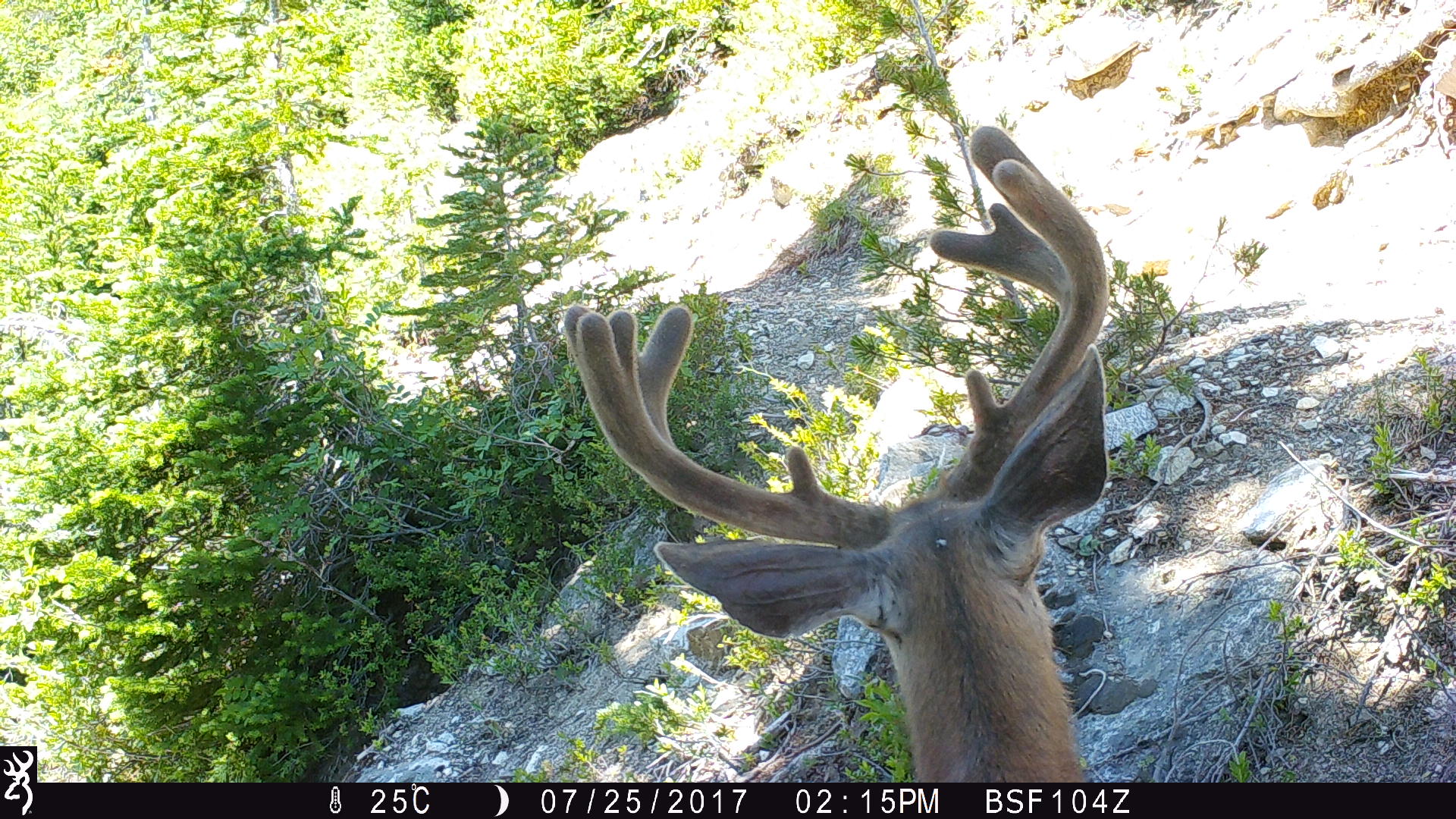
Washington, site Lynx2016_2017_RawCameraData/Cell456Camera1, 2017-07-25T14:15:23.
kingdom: Animalia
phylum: Chordata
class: Mammalia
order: Artiodactyla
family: Cervidae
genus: Odocoileus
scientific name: Odocoileus hemionus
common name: mule deer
Odocoileus hemionus (mule deer). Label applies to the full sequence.